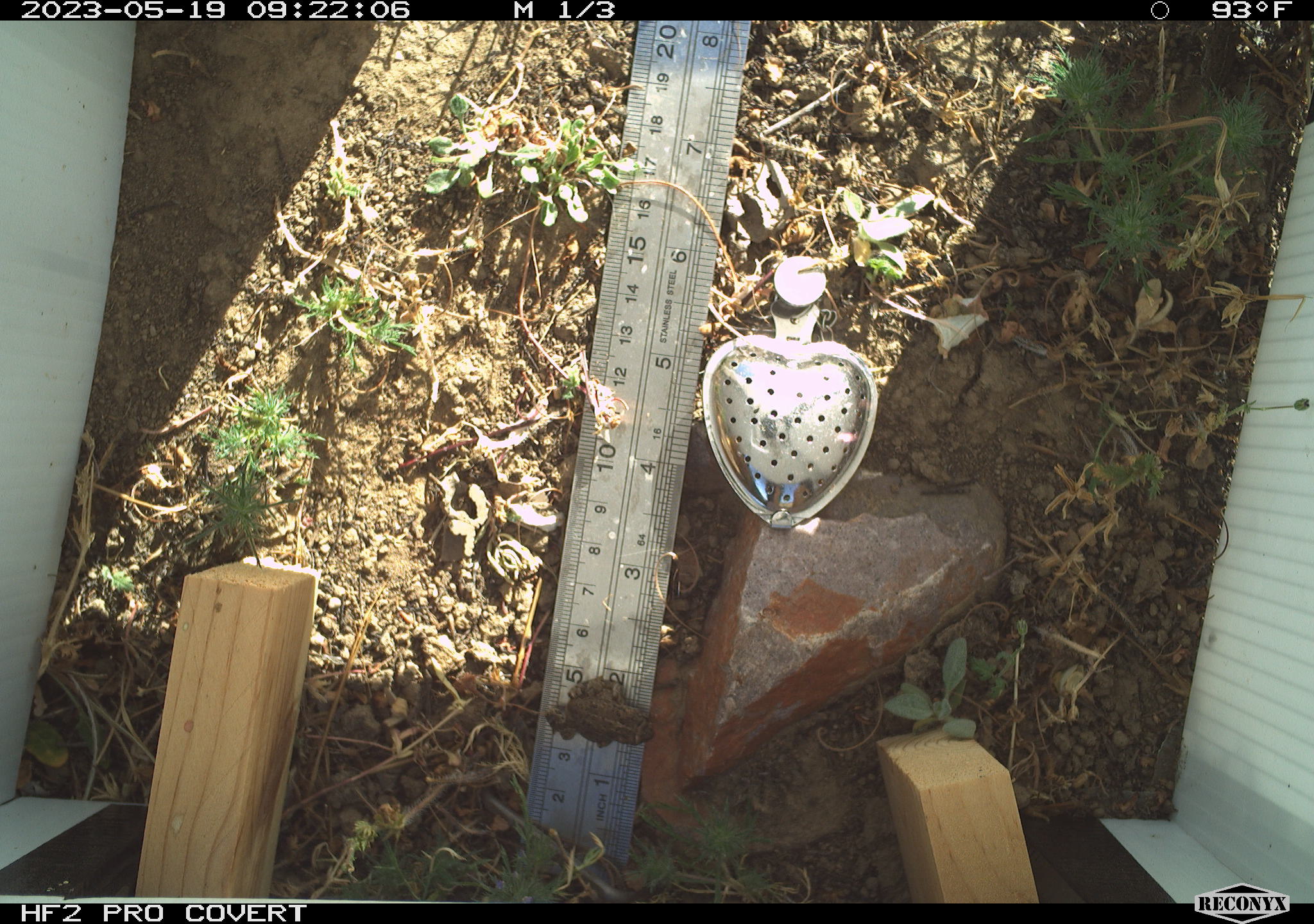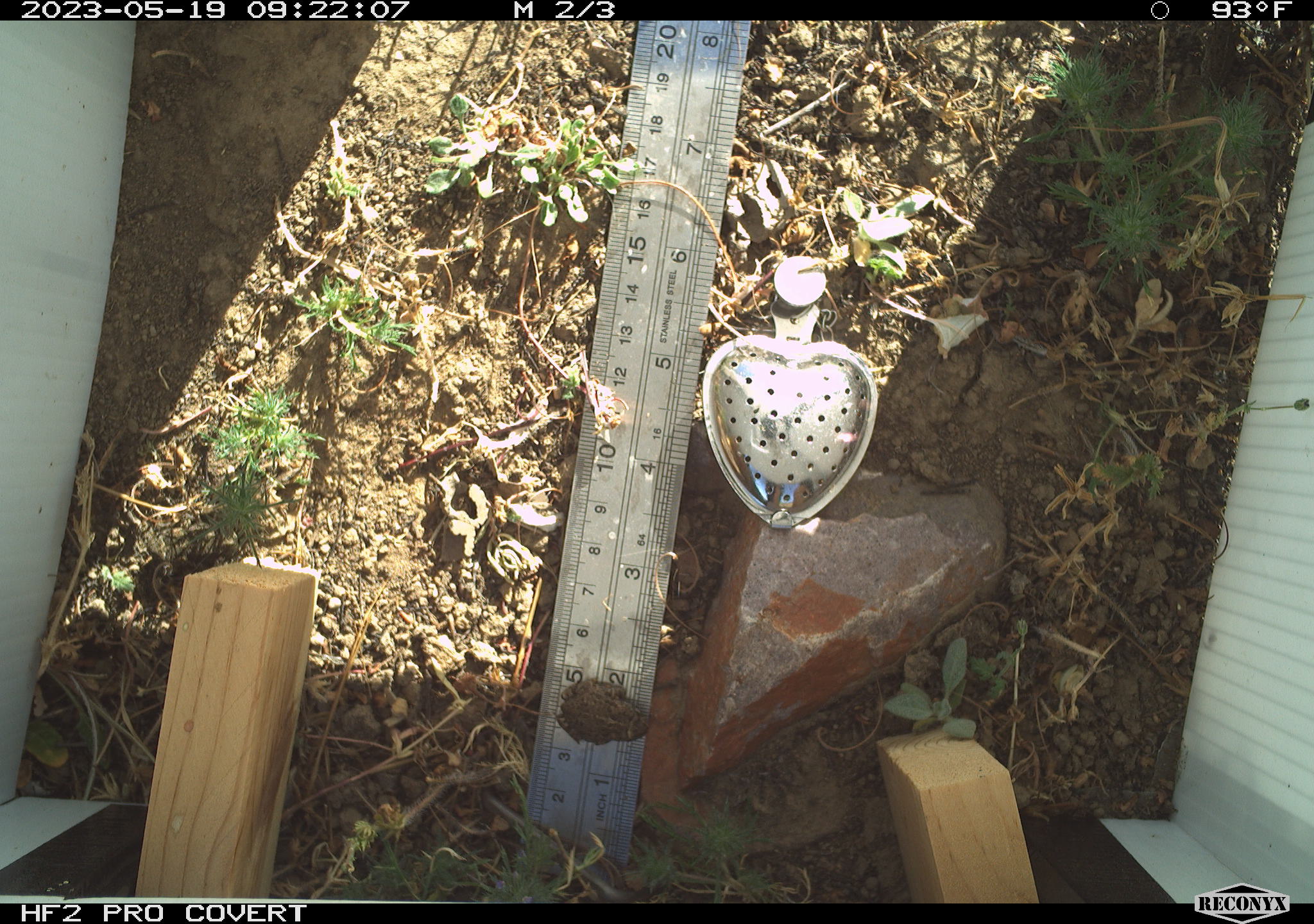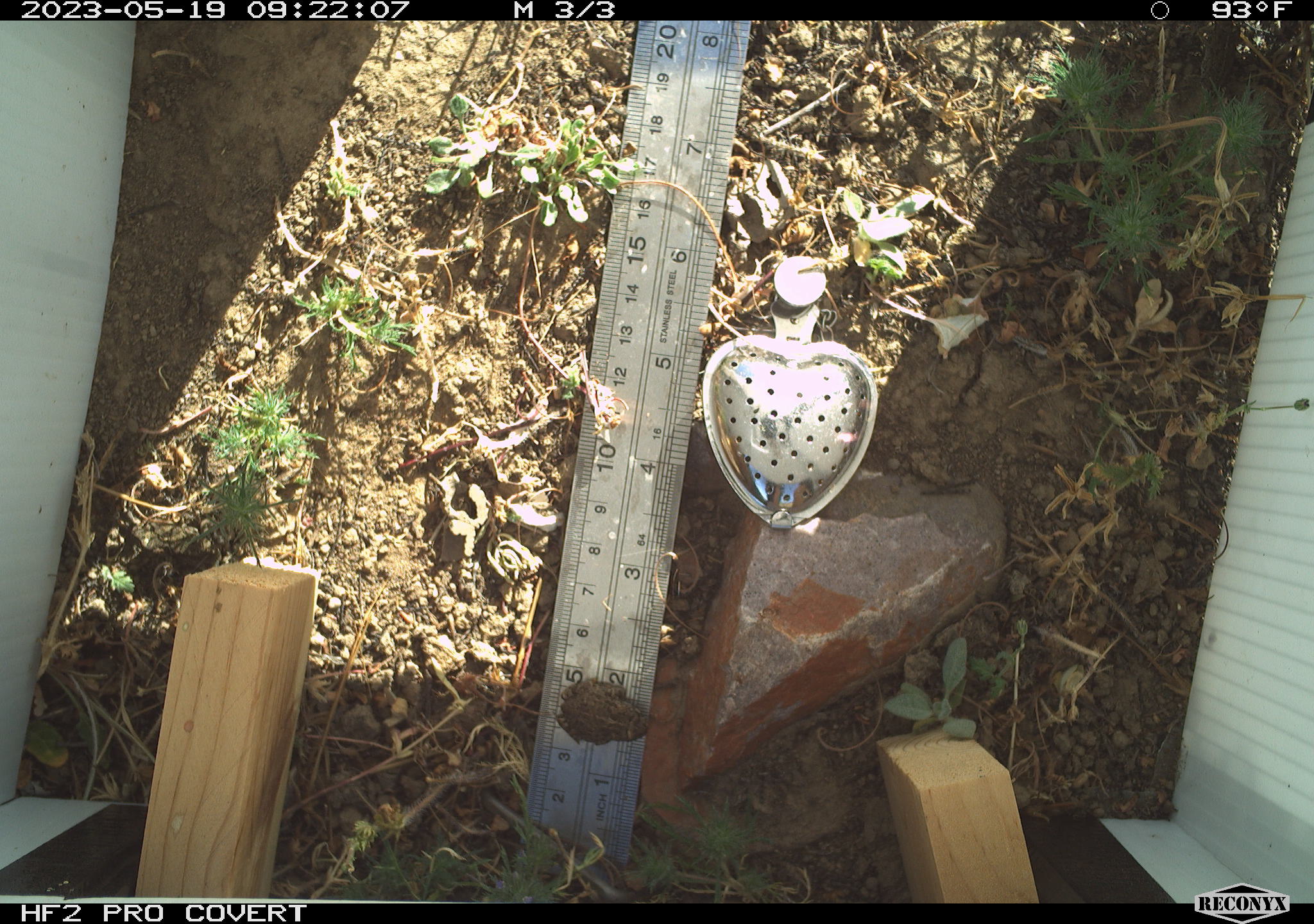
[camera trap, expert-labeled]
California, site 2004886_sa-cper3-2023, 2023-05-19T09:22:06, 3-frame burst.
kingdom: Animalia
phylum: Chordata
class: Amphibia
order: Anura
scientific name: Anura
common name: frogs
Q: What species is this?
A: Frogs (Anura).